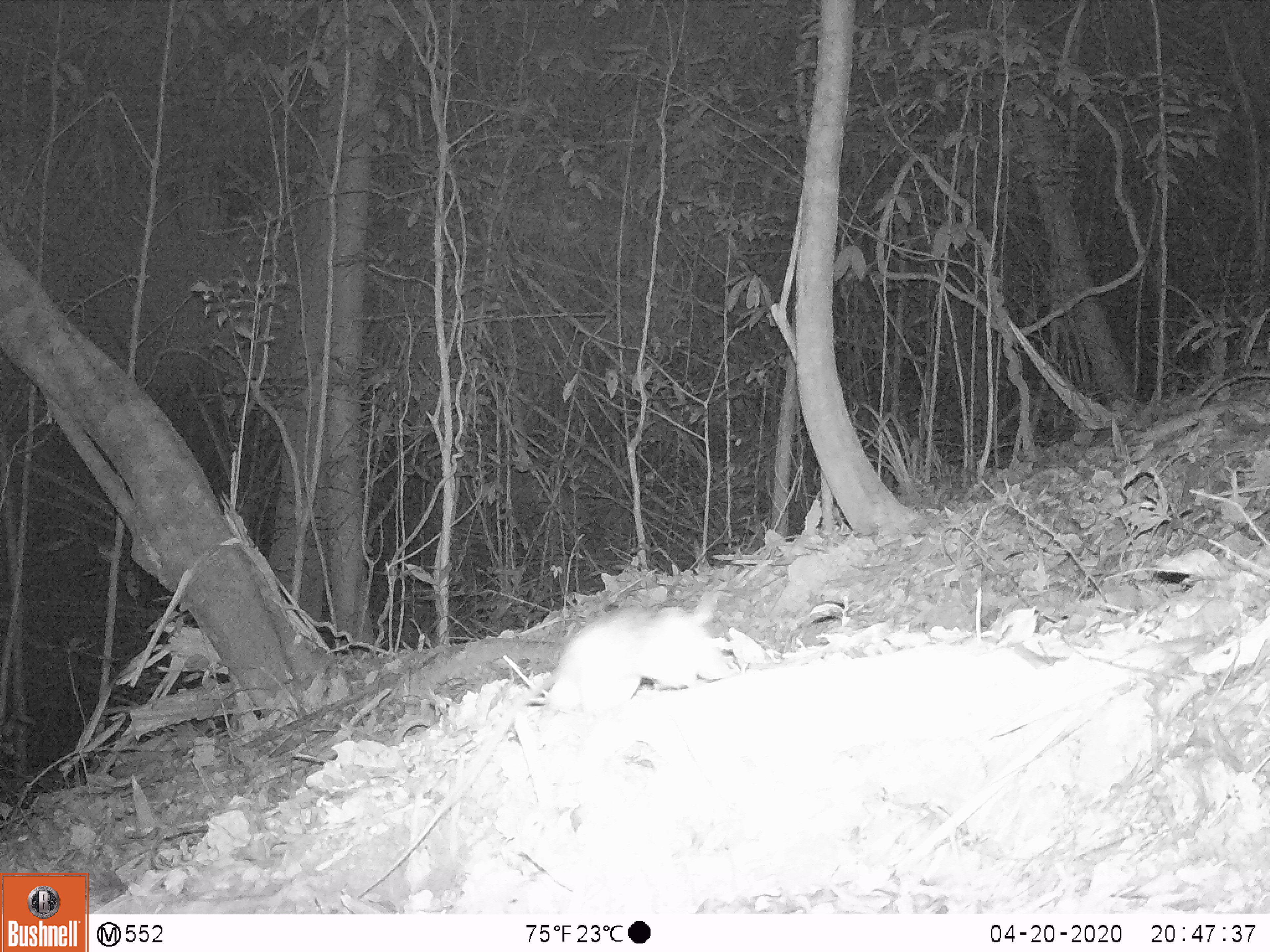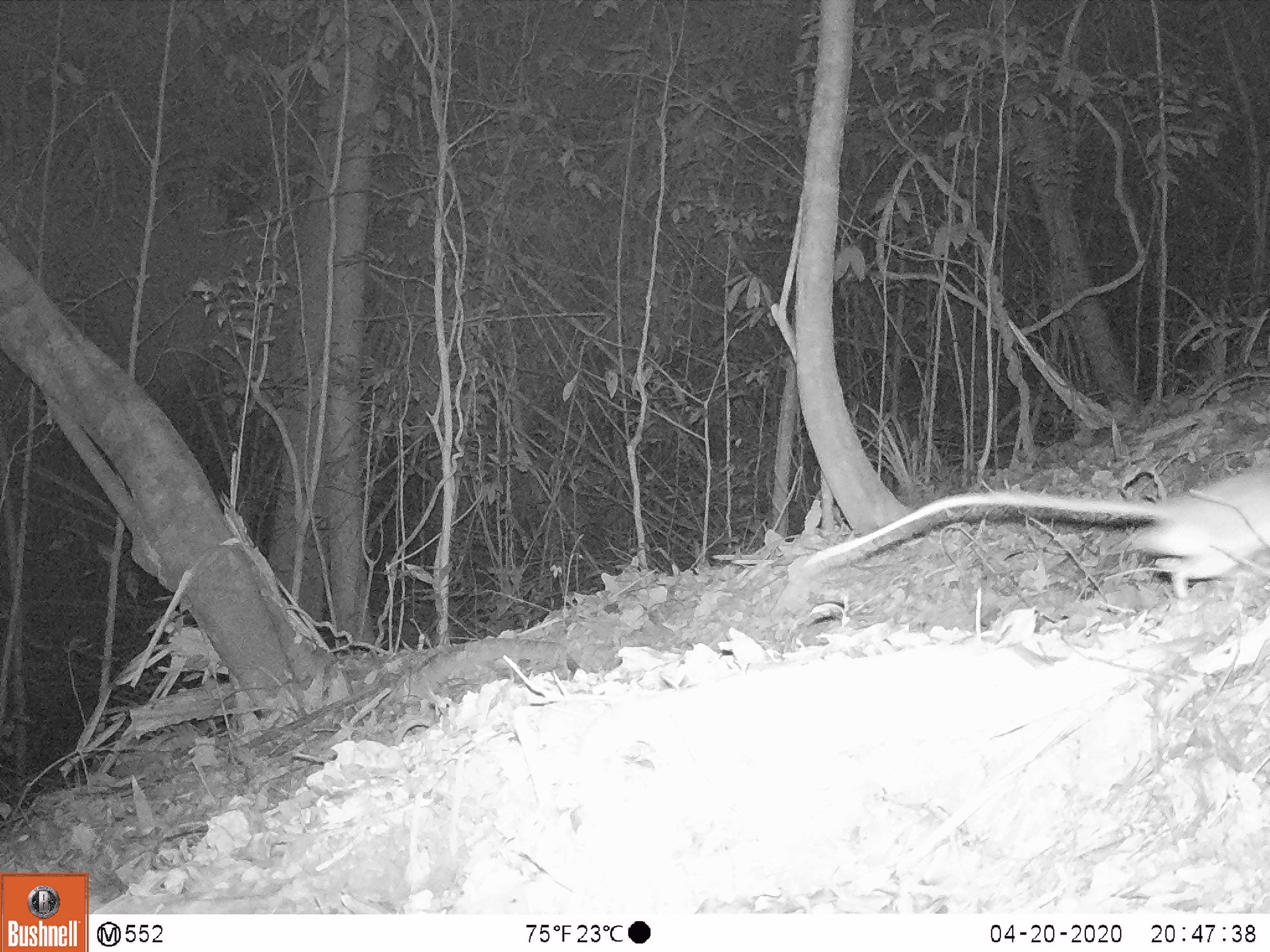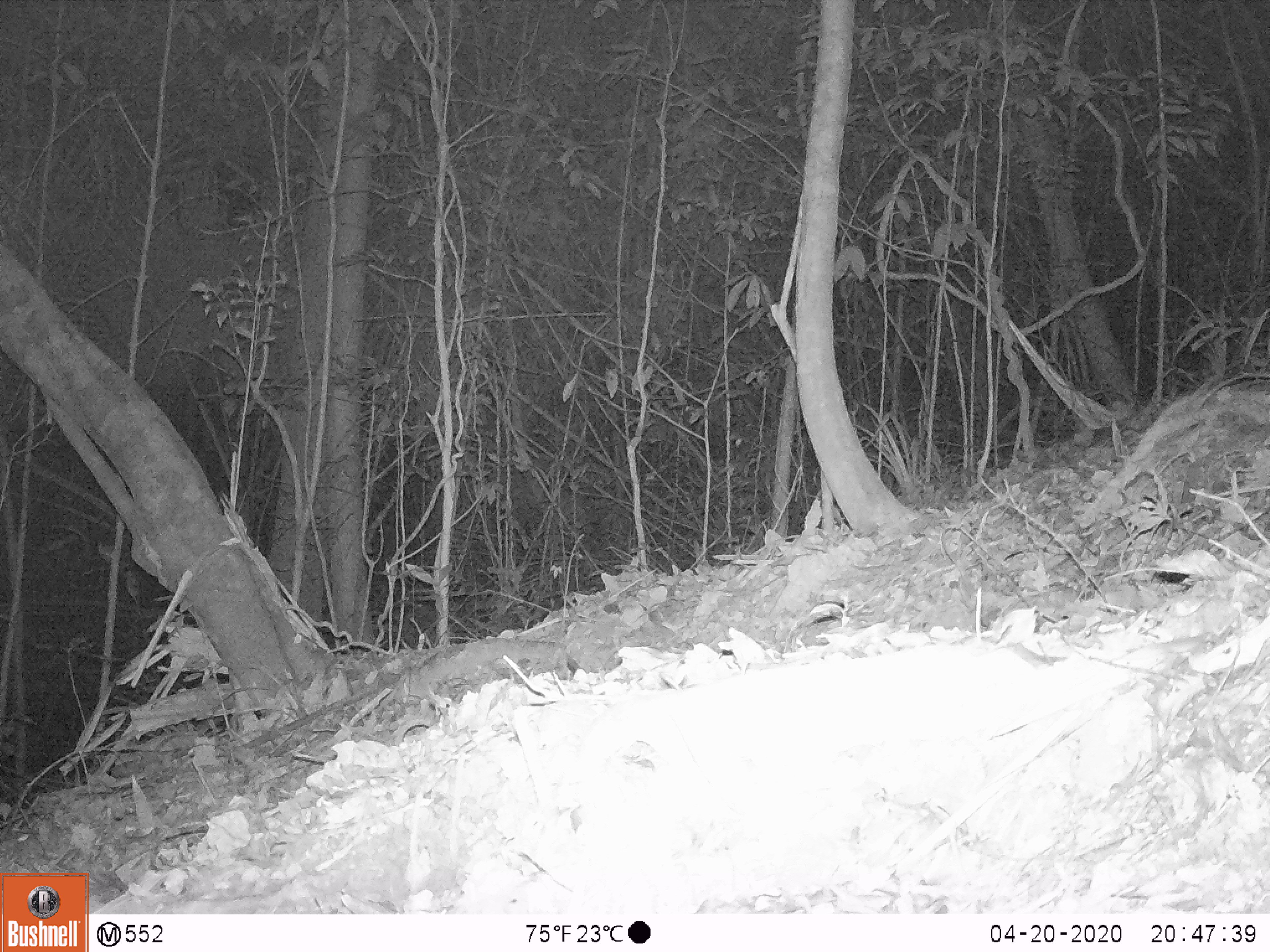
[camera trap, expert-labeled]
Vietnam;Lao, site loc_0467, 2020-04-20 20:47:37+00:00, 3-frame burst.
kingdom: Animalia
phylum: Chordata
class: Mammalia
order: Rodentia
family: Muridae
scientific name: Muridae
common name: old-world mice and rats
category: unidentified murid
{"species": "unidentified murid (old-world mice and rats) (Muridae)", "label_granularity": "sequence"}